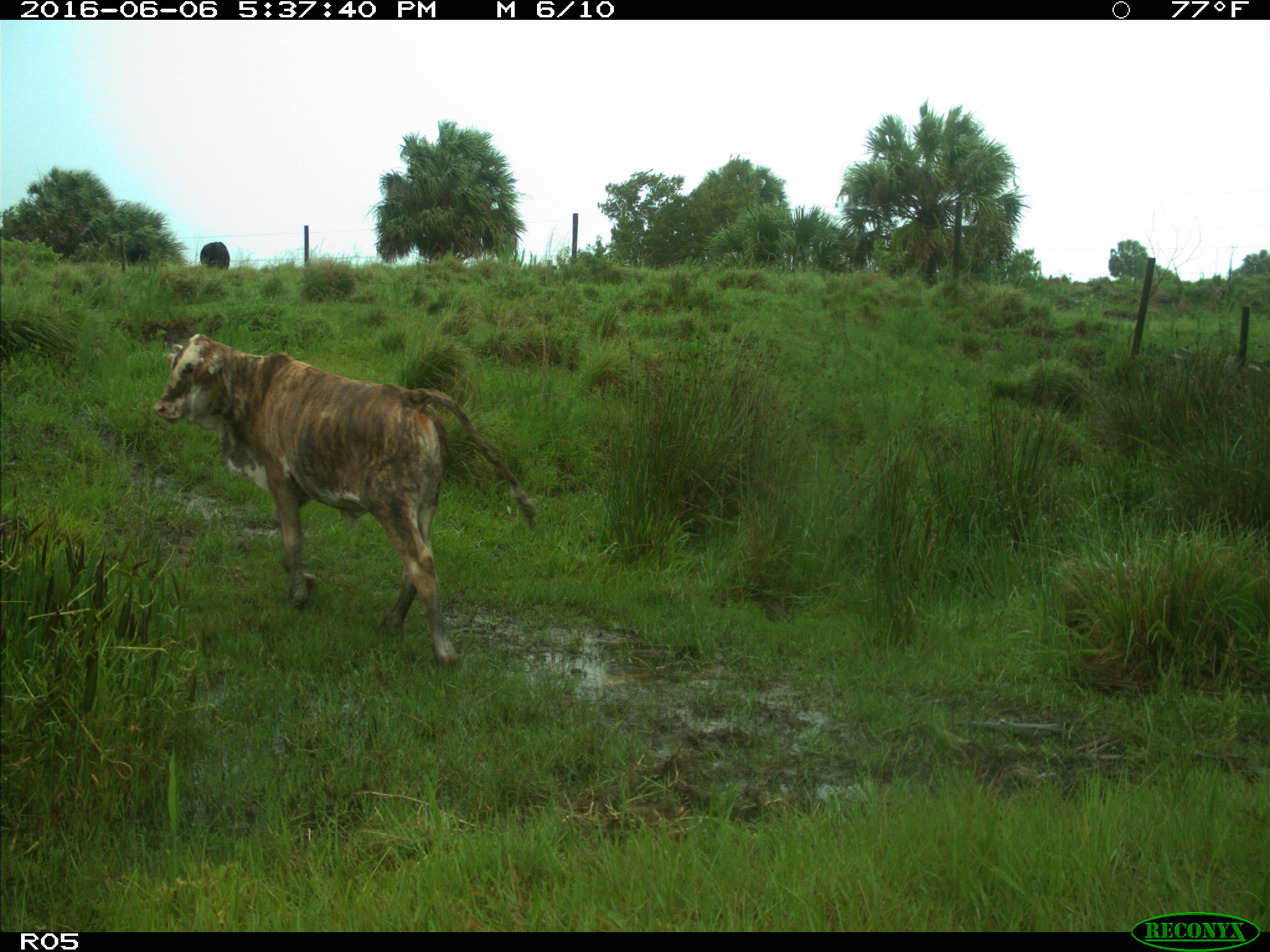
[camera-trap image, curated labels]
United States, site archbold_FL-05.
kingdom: Animalia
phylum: Chordata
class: Mammalia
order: Artiodactyla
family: Bovidae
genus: Bos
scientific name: Bos taurus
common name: domestic cow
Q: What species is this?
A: Bos taurus (domestic cow).